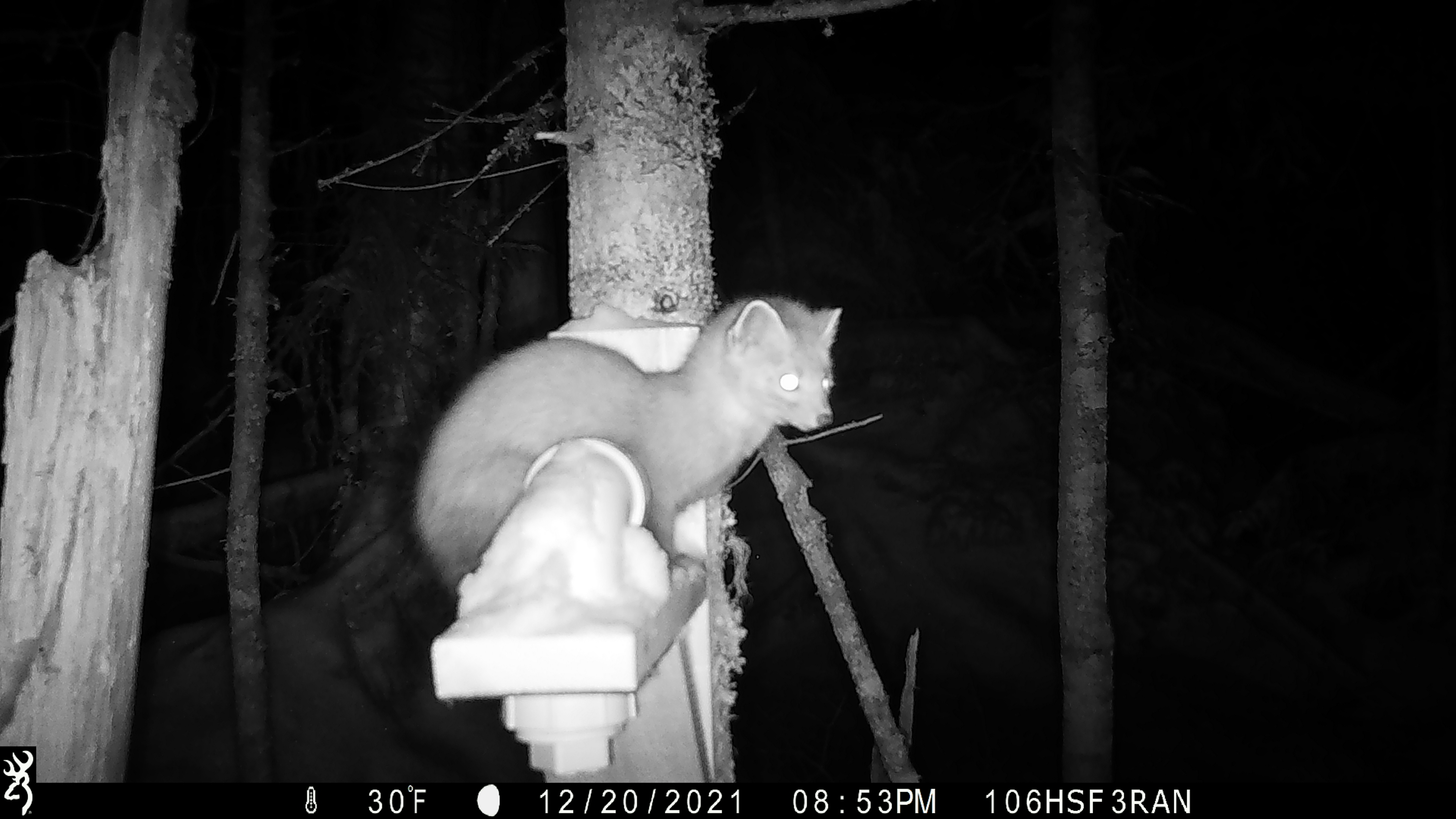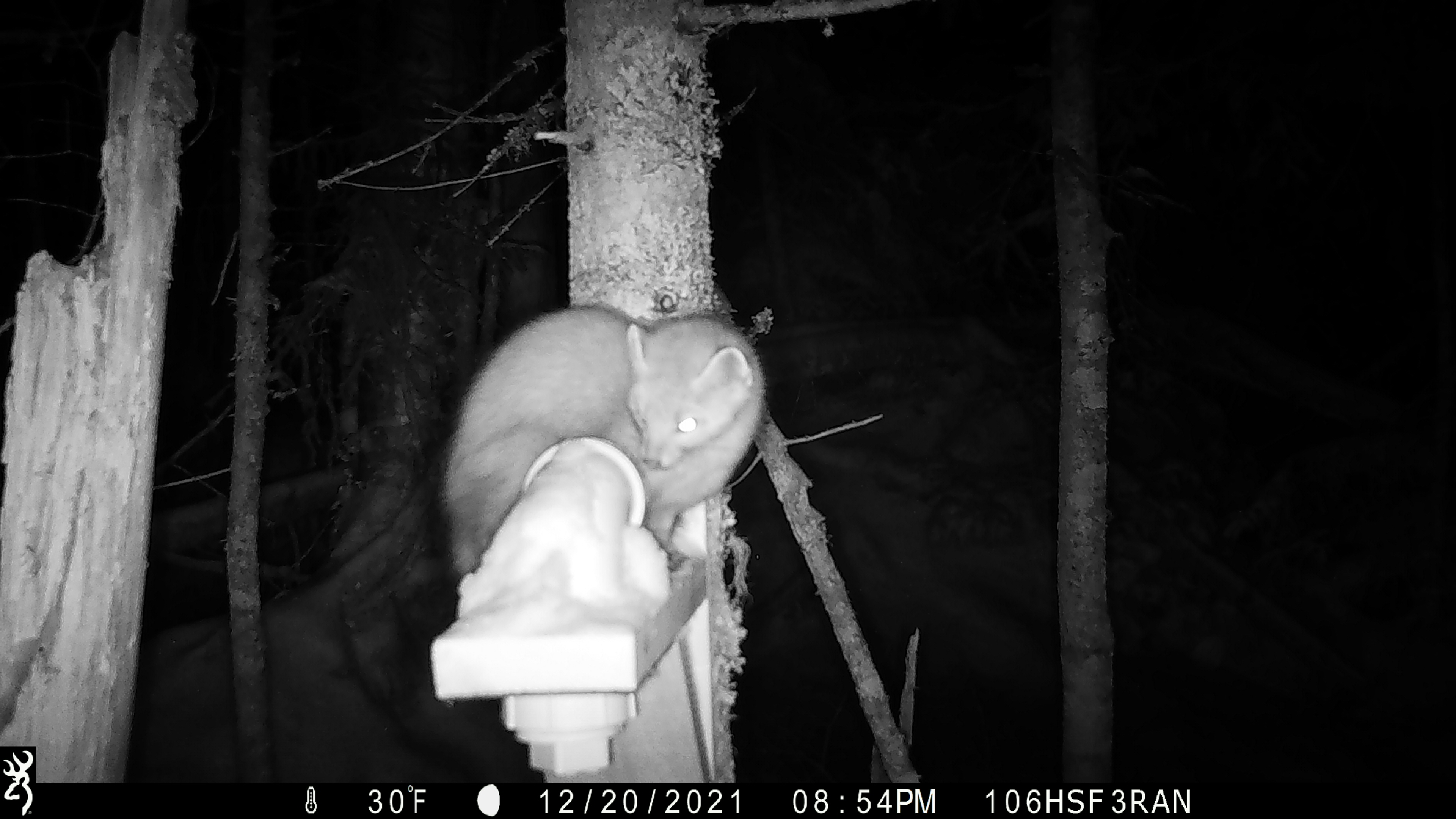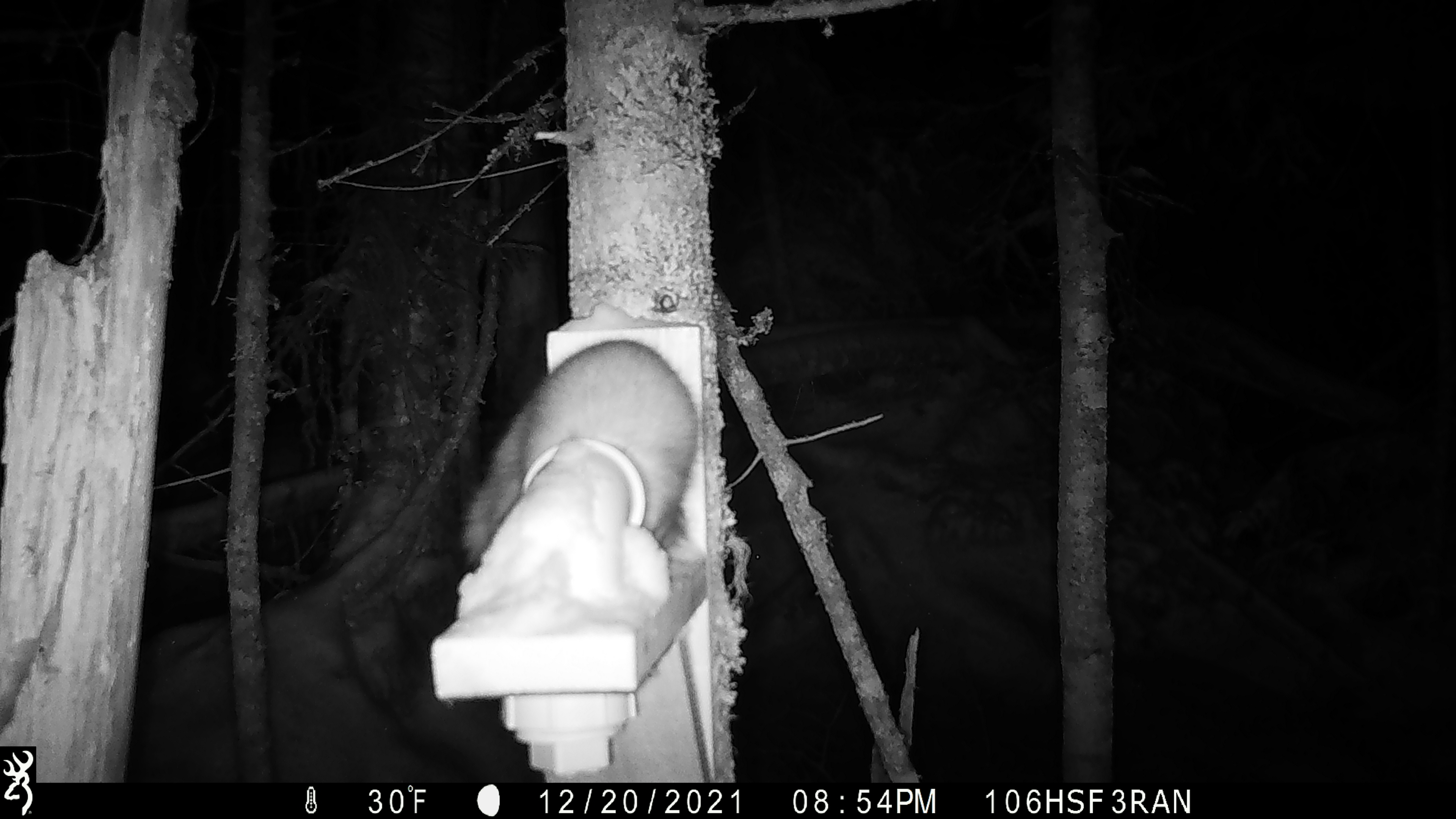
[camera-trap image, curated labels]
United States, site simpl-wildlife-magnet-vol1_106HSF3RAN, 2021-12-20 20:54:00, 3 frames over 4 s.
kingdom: Animalia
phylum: Chordata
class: Mammalia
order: Carnivora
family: Mustelidae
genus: Martes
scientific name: Martes americana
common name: american marten